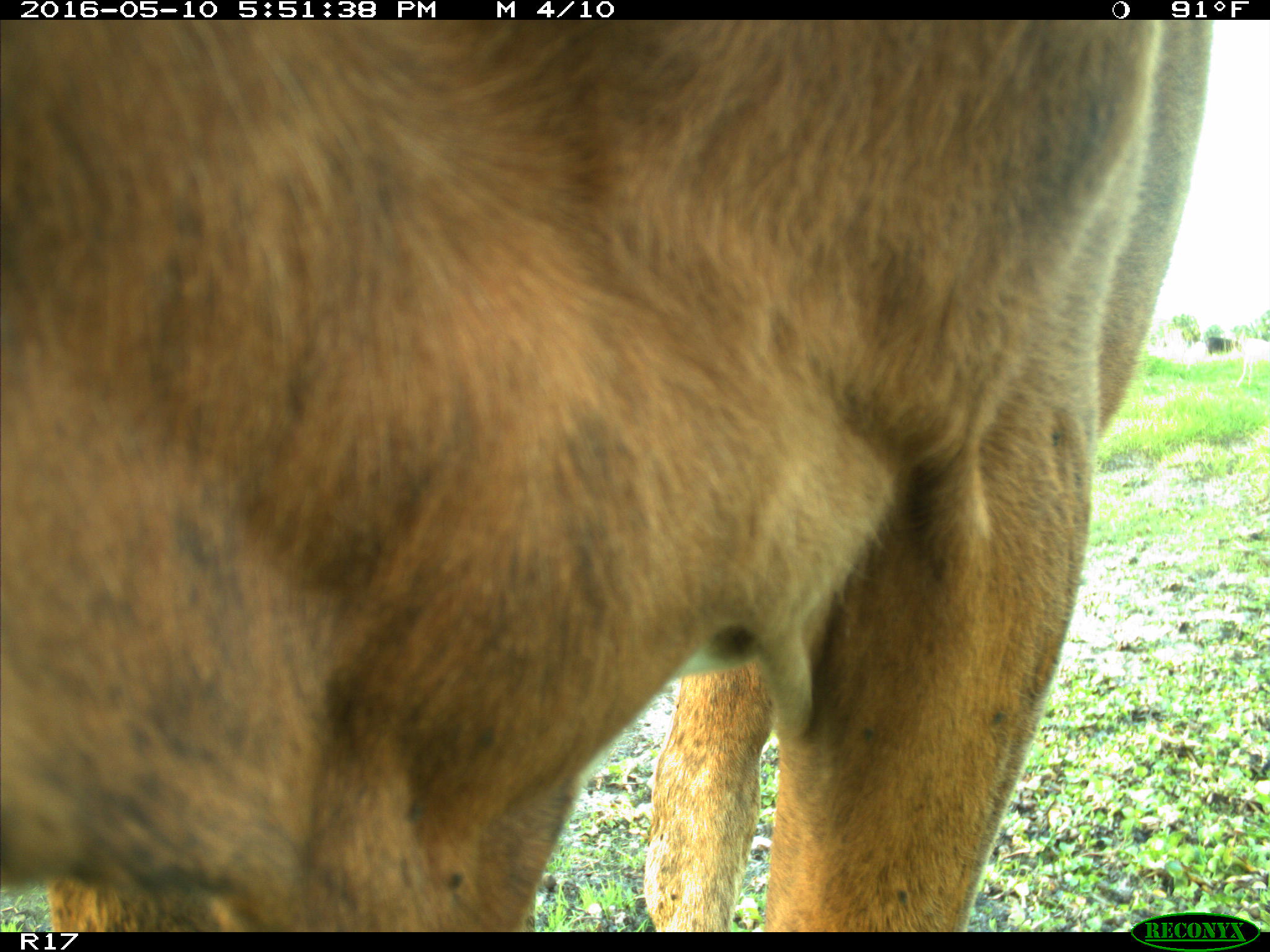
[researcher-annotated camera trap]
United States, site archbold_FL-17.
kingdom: Animalia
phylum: Chordata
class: Mammalia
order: Artiodactyla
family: Bovidae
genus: Bos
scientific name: Bos taurus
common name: domestic cow